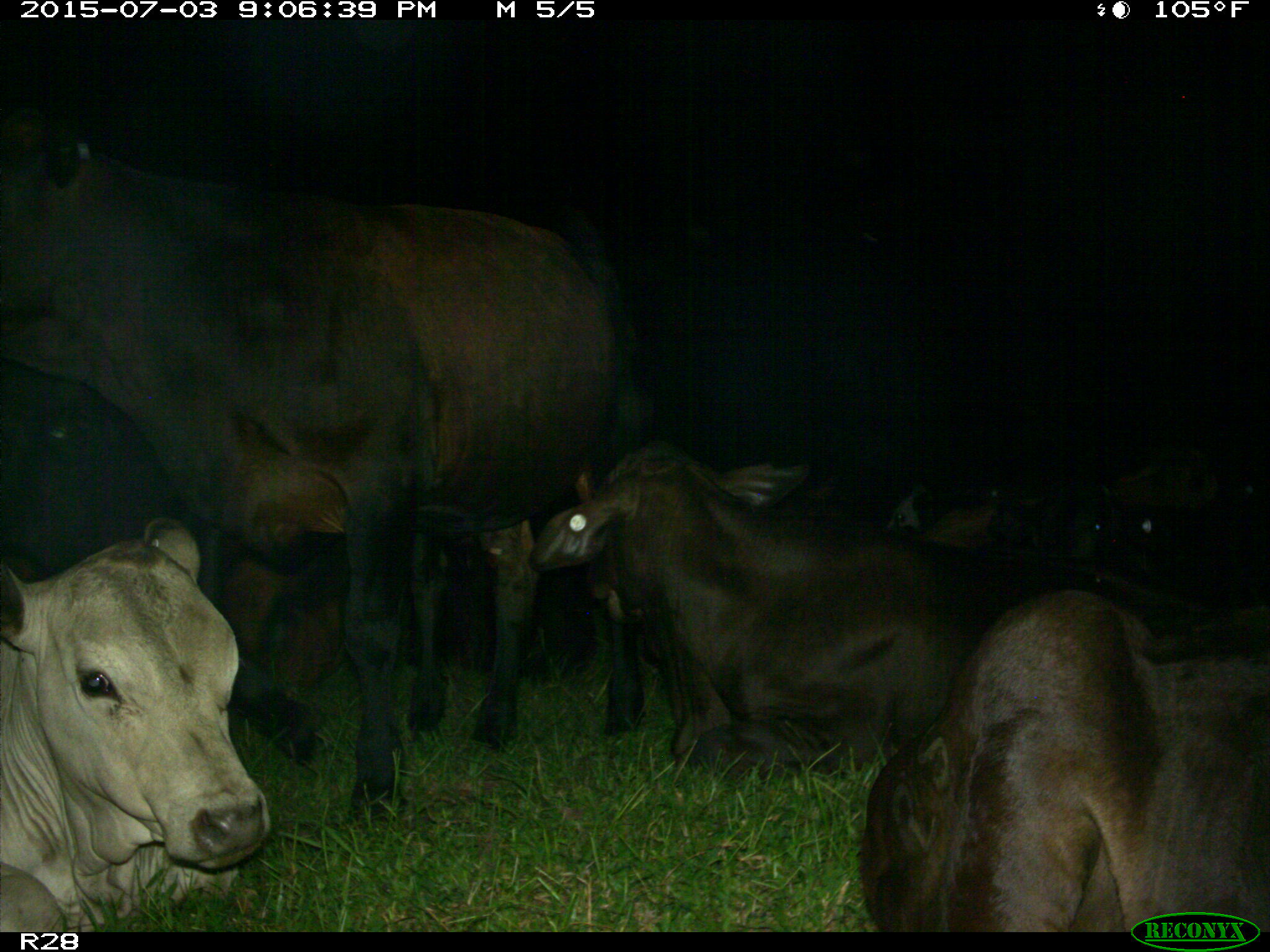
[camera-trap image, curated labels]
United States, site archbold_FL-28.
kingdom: Animalia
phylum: Chordata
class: Mammalia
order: Artiodactyla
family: Bovidae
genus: Bos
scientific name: Bos taurus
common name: domestic cow